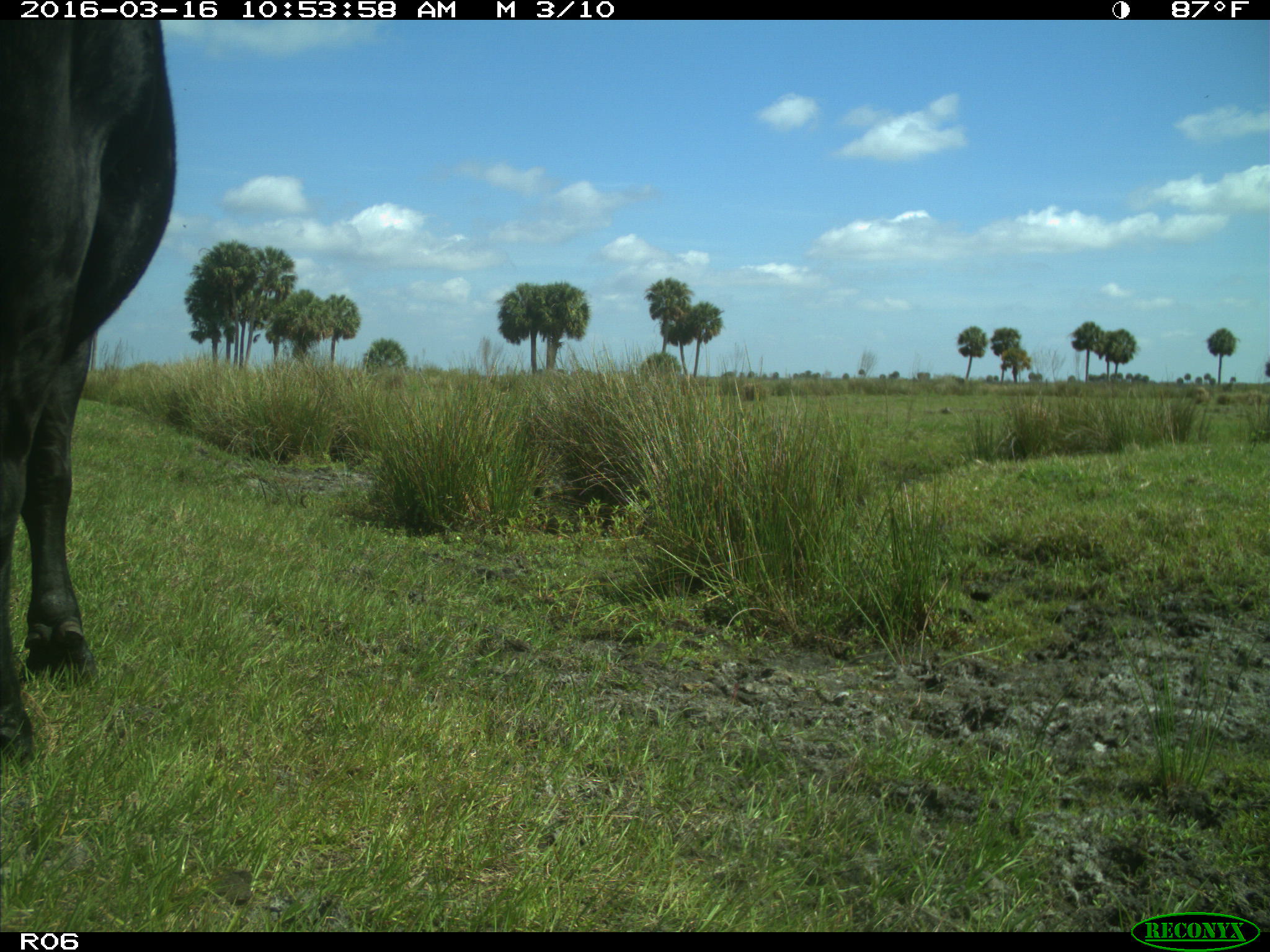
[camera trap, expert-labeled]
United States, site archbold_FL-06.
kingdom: Animalia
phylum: Chordata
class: Mammalia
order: Artiodactyla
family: Bovidae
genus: Bos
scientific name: Bos taurus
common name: domestic cow